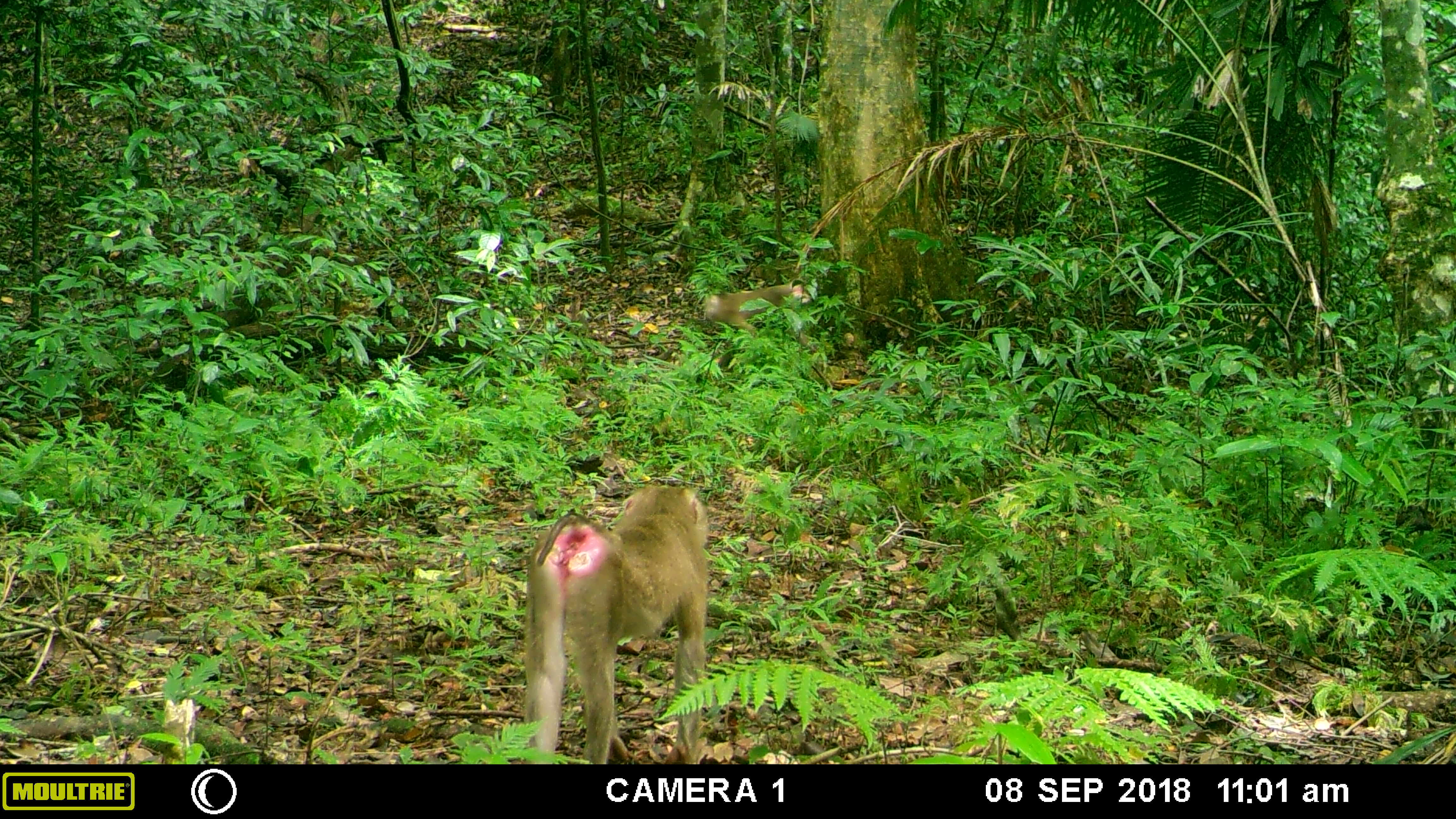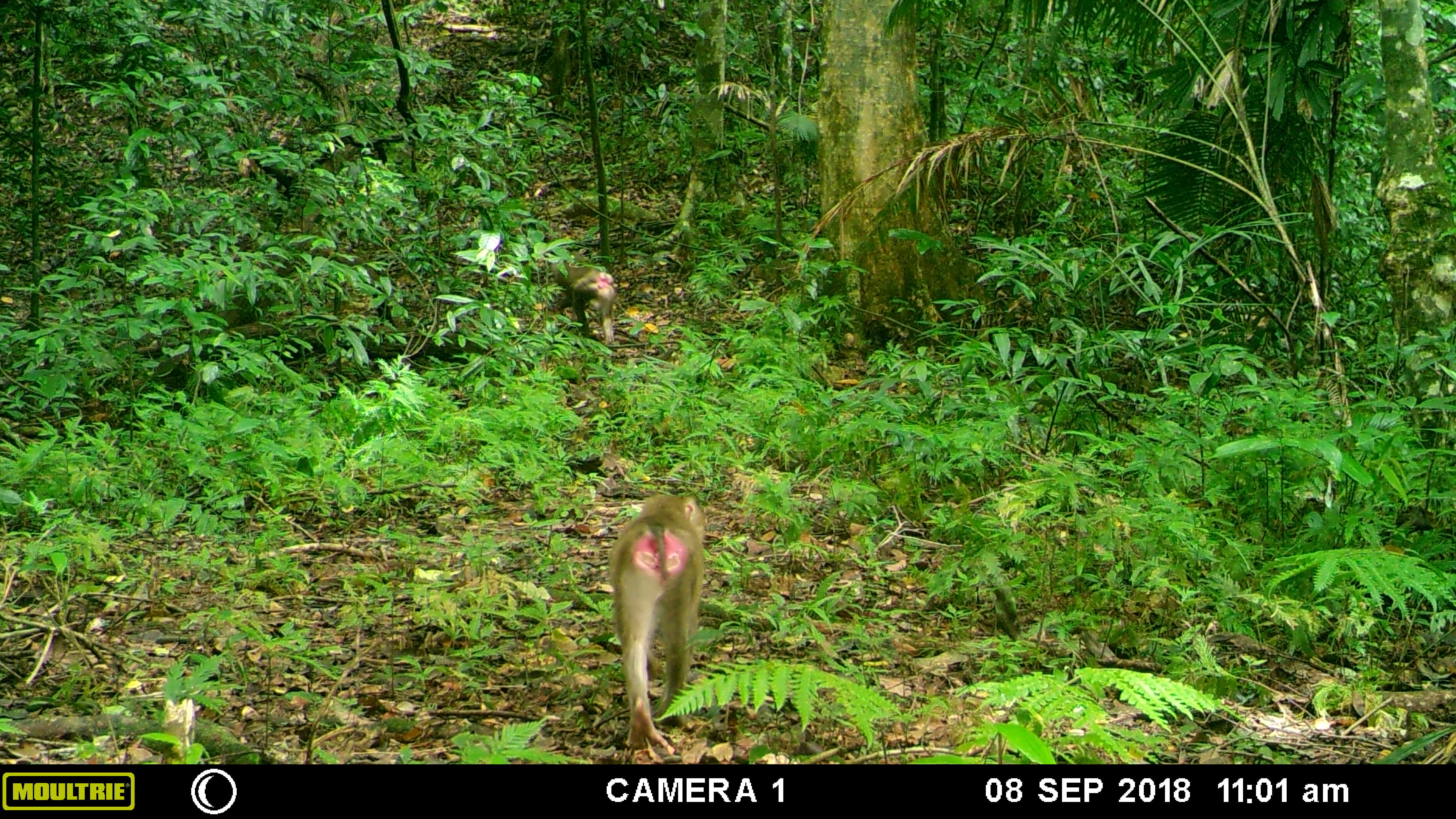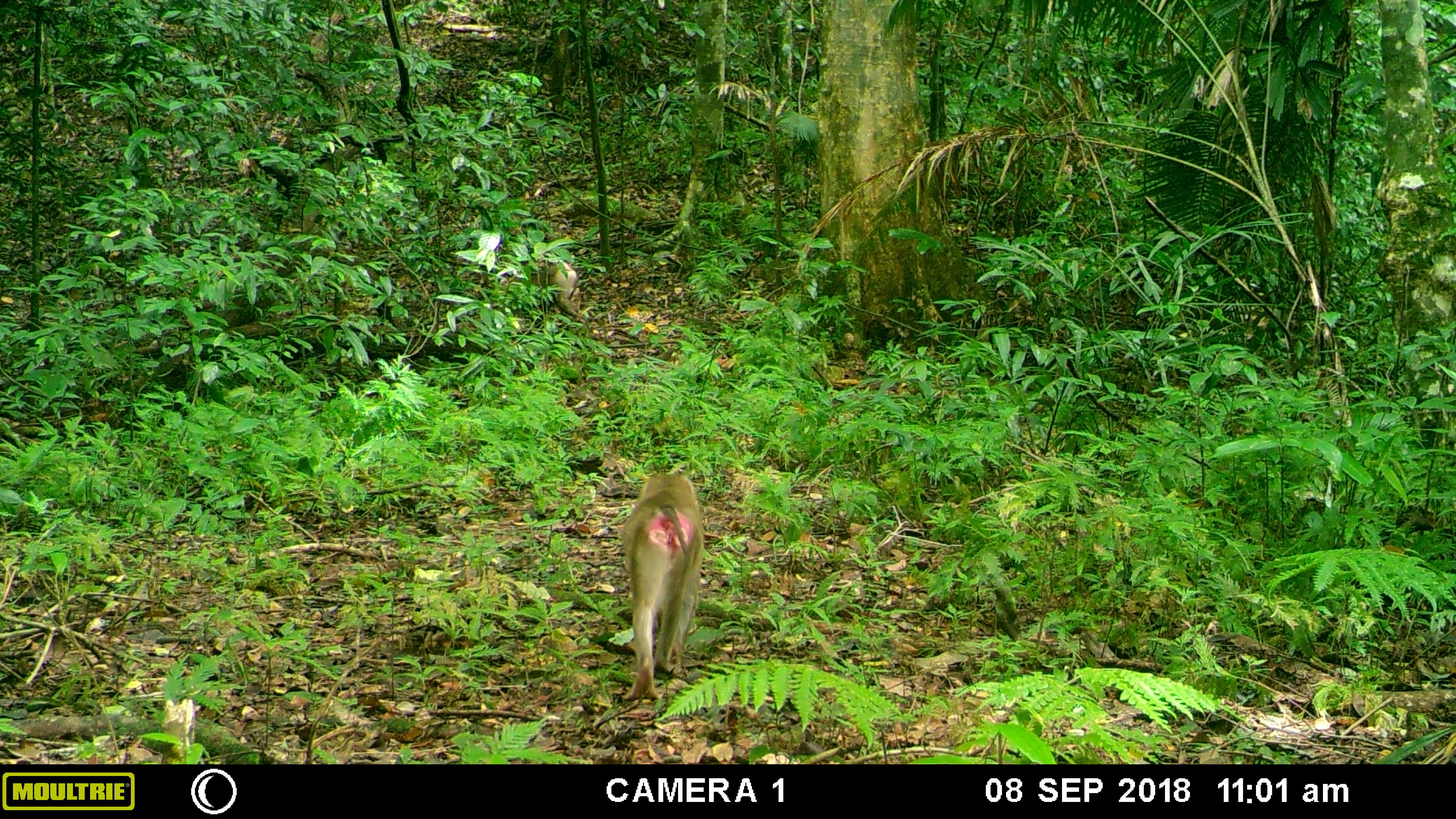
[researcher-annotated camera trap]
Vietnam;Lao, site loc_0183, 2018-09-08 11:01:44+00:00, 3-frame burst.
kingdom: Animalia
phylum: Chordata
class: Mammalia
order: Primates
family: Cercopithecidae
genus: Macaca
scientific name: Macaca nemestrina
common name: pig-tailed macaque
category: pig tailed macaque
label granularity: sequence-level